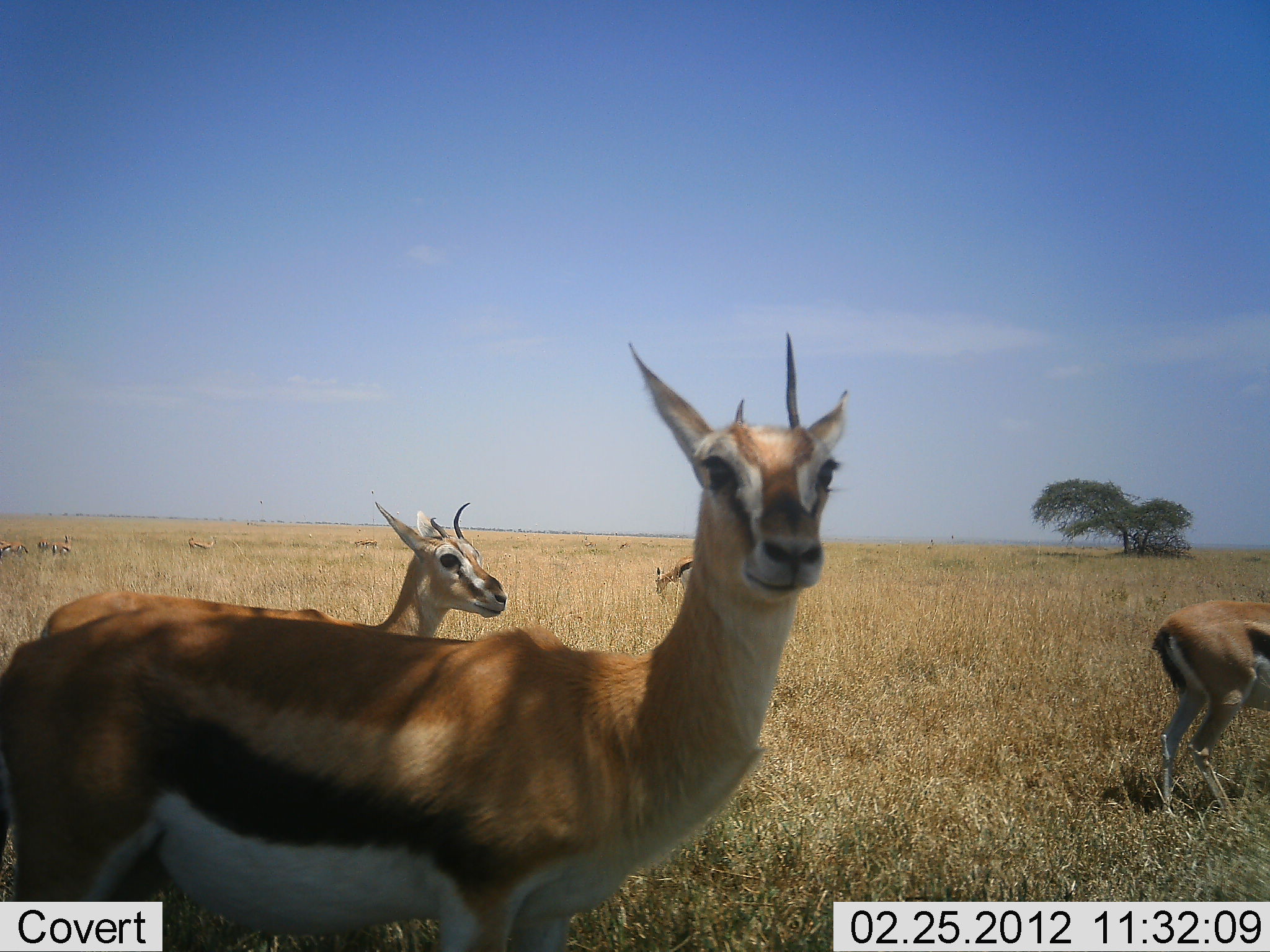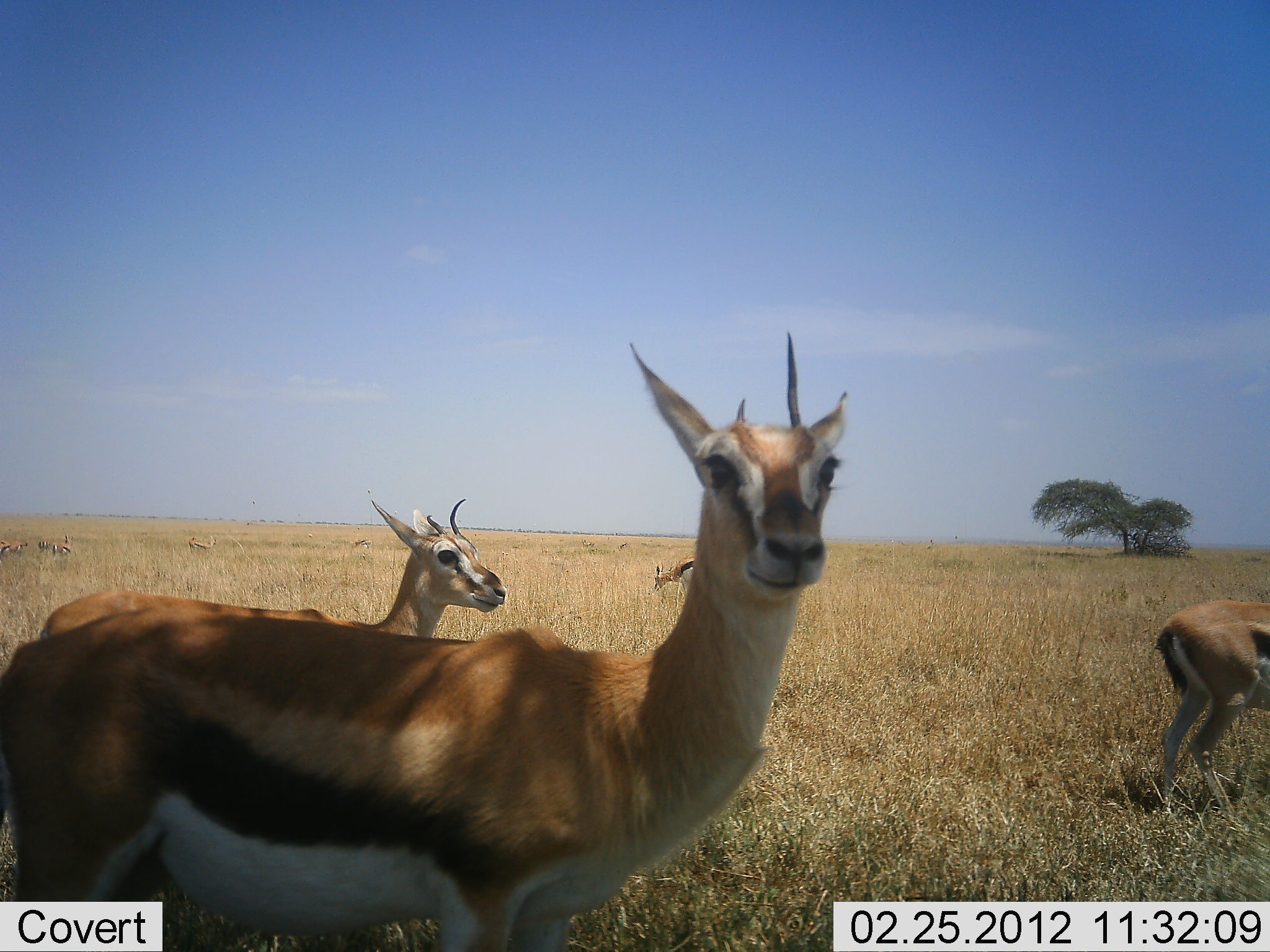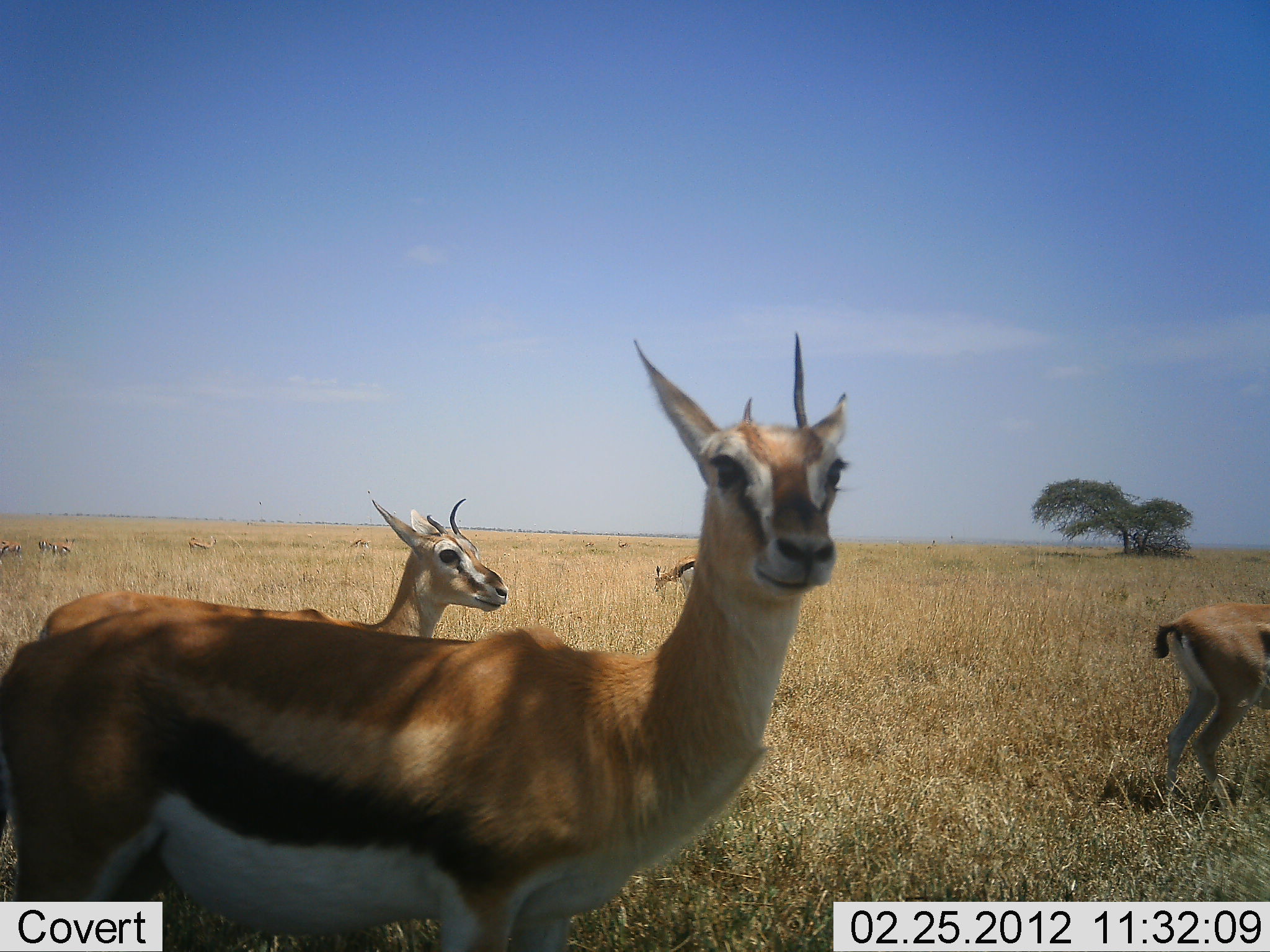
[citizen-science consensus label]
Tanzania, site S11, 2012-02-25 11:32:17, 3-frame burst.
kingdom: Animalia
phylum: Chordata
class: Mammalia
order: Artiodactyla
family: Bovidae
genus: Eudorcas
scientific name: Eudorcas thomsonii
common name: thomson's gazelle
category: gazellethomsons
Gazellethomsons (thomson's gazelle) (Eudorcas thomsonii), count 4. Behavior (volunteer vote fractions): standing 100%, resting 0%, moving 12%, interacting 0%. Young present (vote fraction): 0%. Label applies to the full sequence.